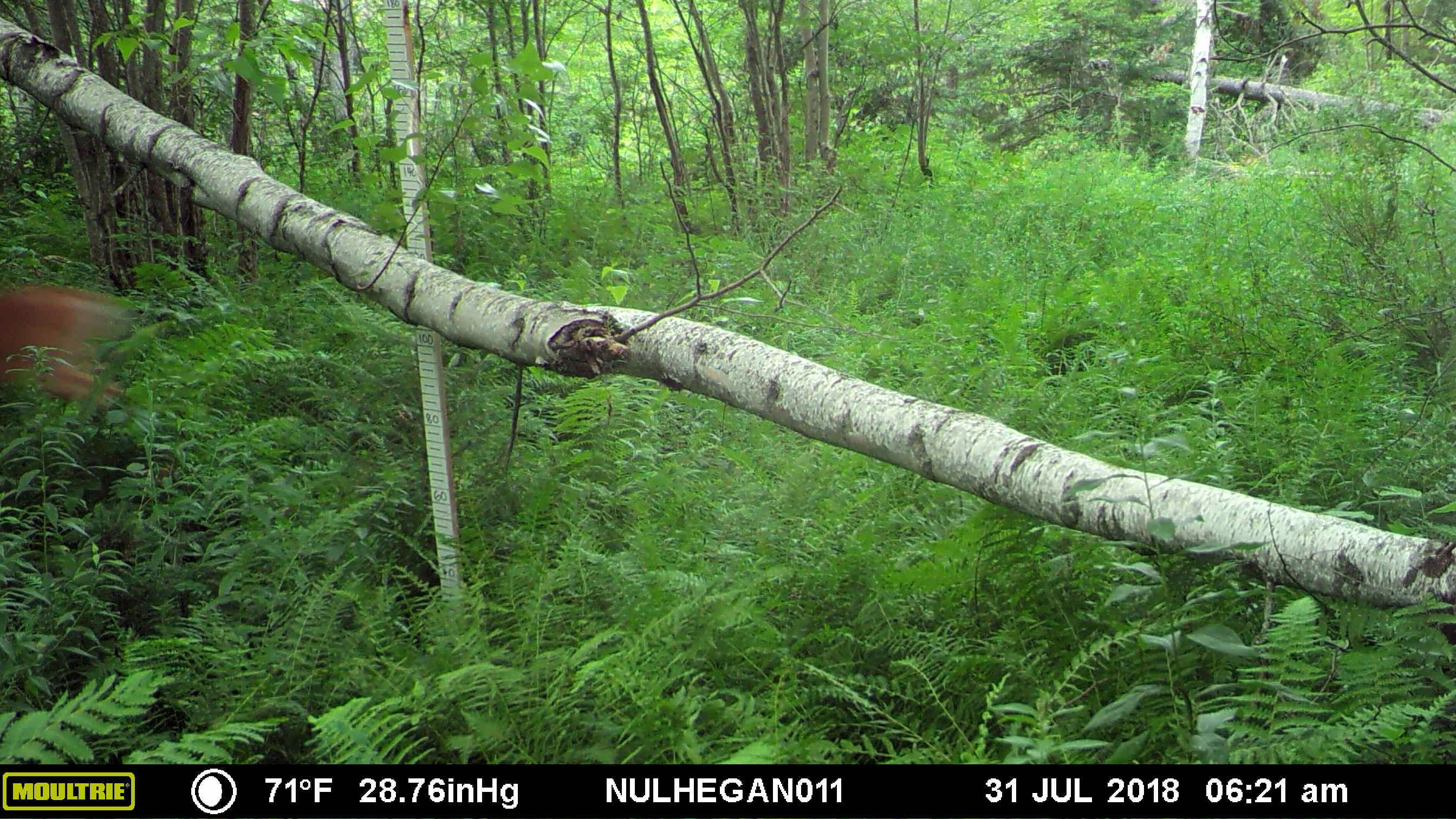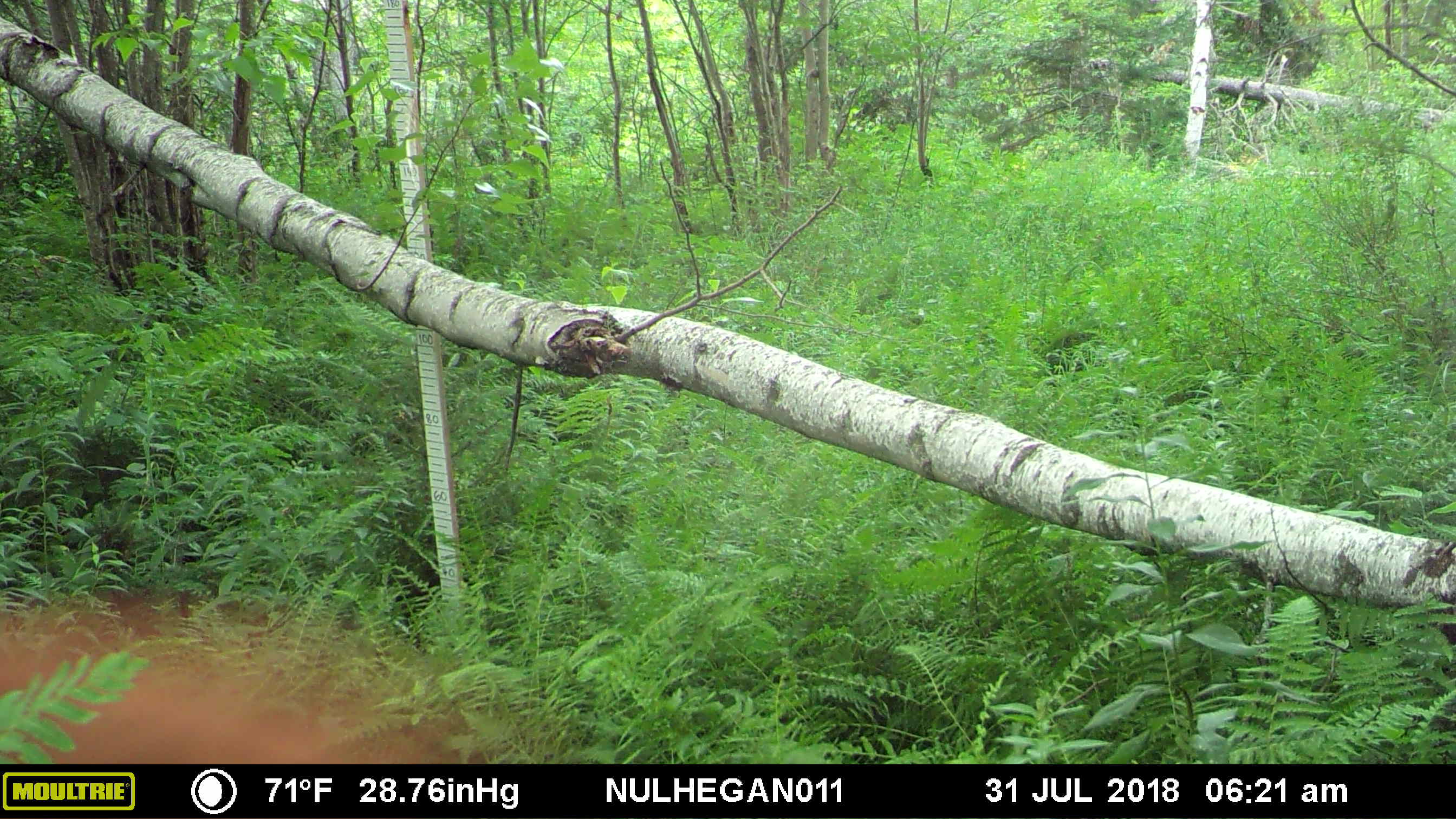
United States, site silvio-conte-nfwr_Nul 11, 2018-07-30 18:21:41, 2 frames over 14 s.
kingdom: Animalia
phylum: Chordata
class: Mammalia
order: Artiodactyla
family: Cervidae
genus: Odocoileus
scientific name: Odocoileus virginianus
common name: white-tailed deer